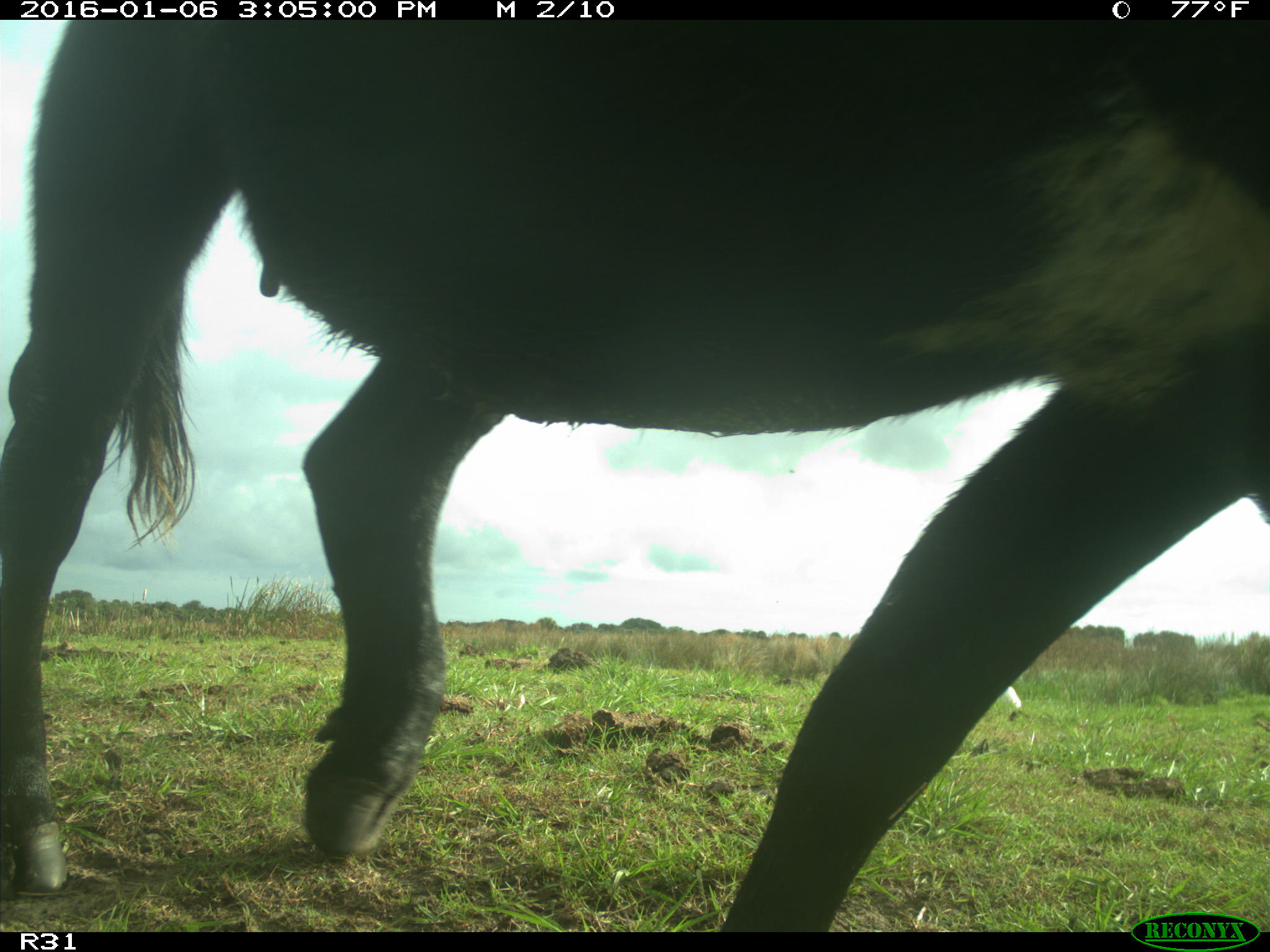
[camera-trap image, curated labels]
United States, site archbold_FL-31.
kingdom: Animalia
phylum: Chordata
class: Mammalia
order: Artiodactyla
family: Bovidae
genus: Bos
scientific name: Bos taurus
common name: domestic cow